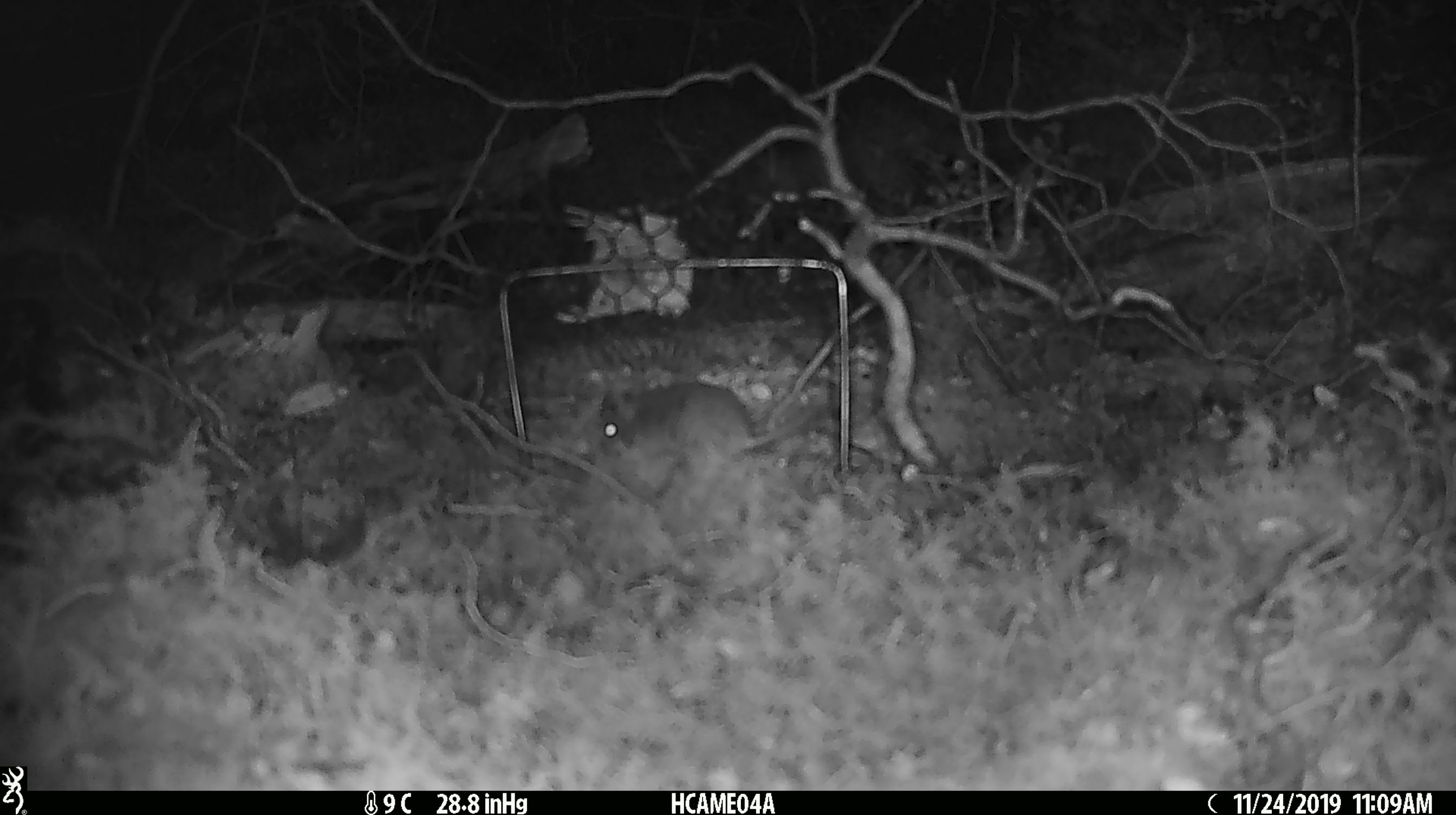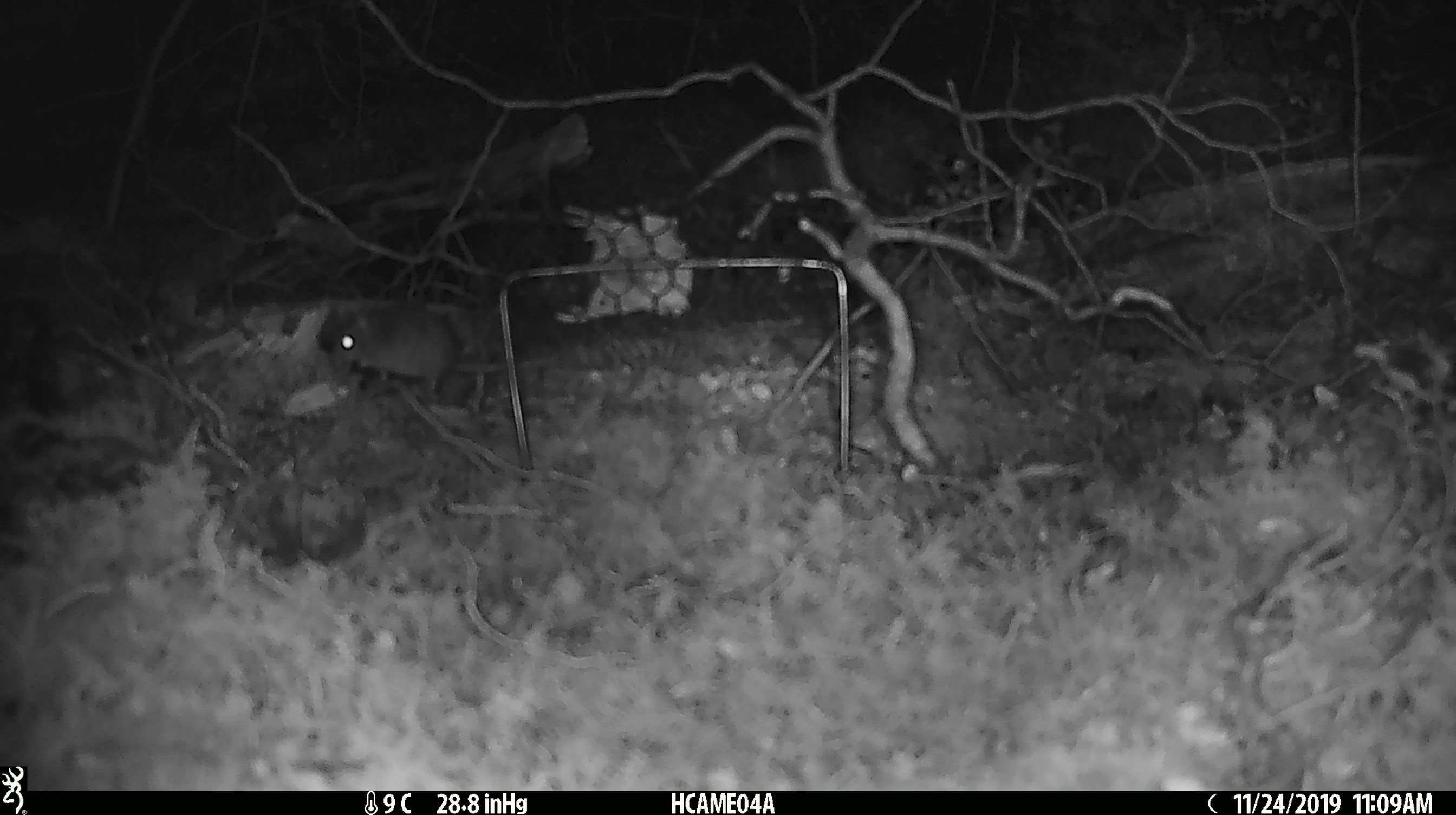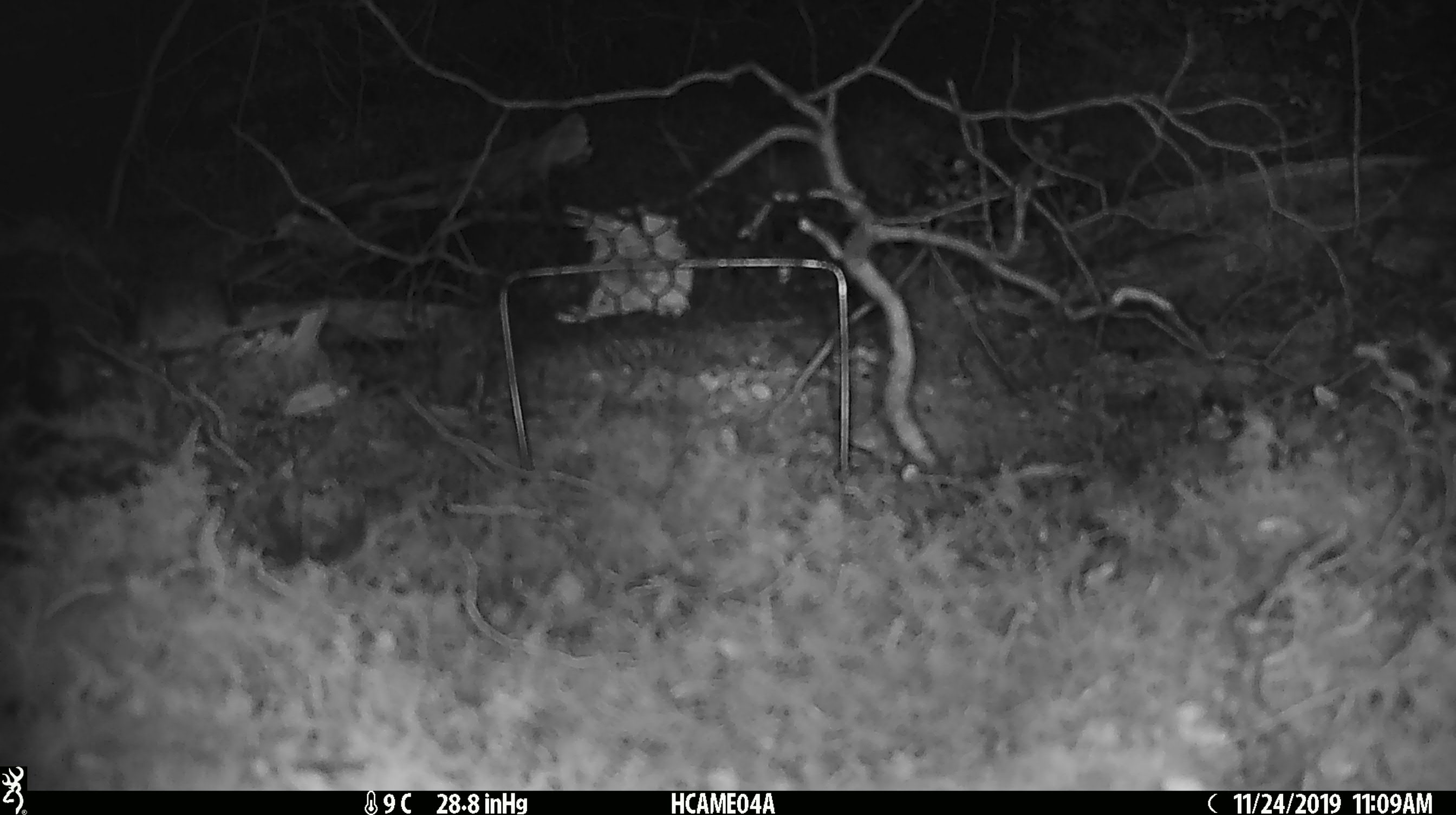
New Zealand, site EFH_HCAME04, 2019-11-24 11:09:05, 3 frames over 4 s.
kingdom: Animalia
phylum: Chordata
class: Mammalia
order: Rodentia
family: Muridae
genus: Mus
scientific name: Mus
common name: mouse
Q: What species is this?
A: Mouse (Mus).